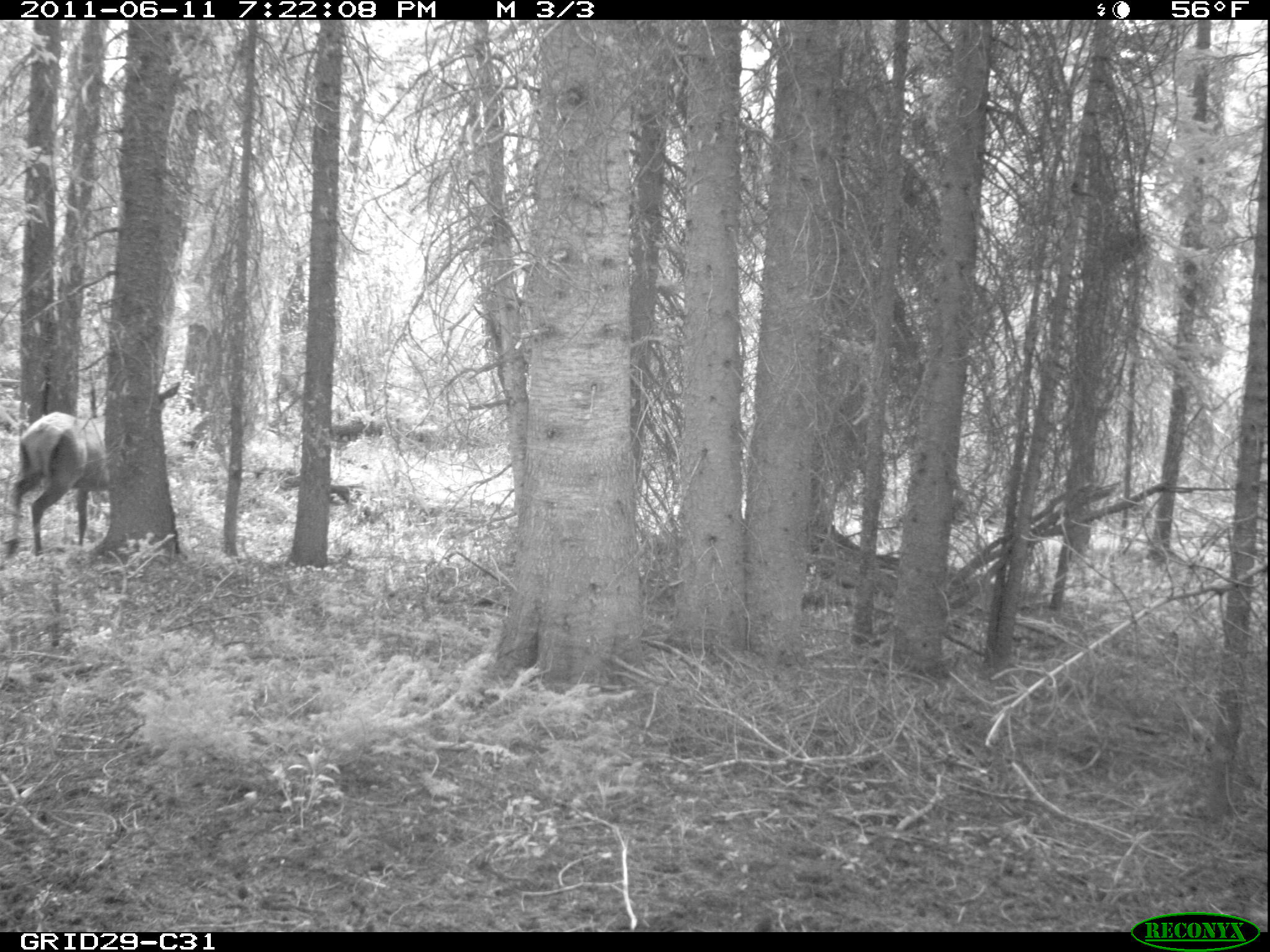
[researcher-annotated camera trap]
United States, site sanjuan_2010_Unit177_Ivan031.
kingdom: Animalia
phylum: Chordata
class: Mammalia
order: Artiodactyla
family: Cervidae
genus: Cervus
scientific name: Cervus elaphus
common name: red deer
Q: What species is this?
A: Cervus elaphus (red deer).